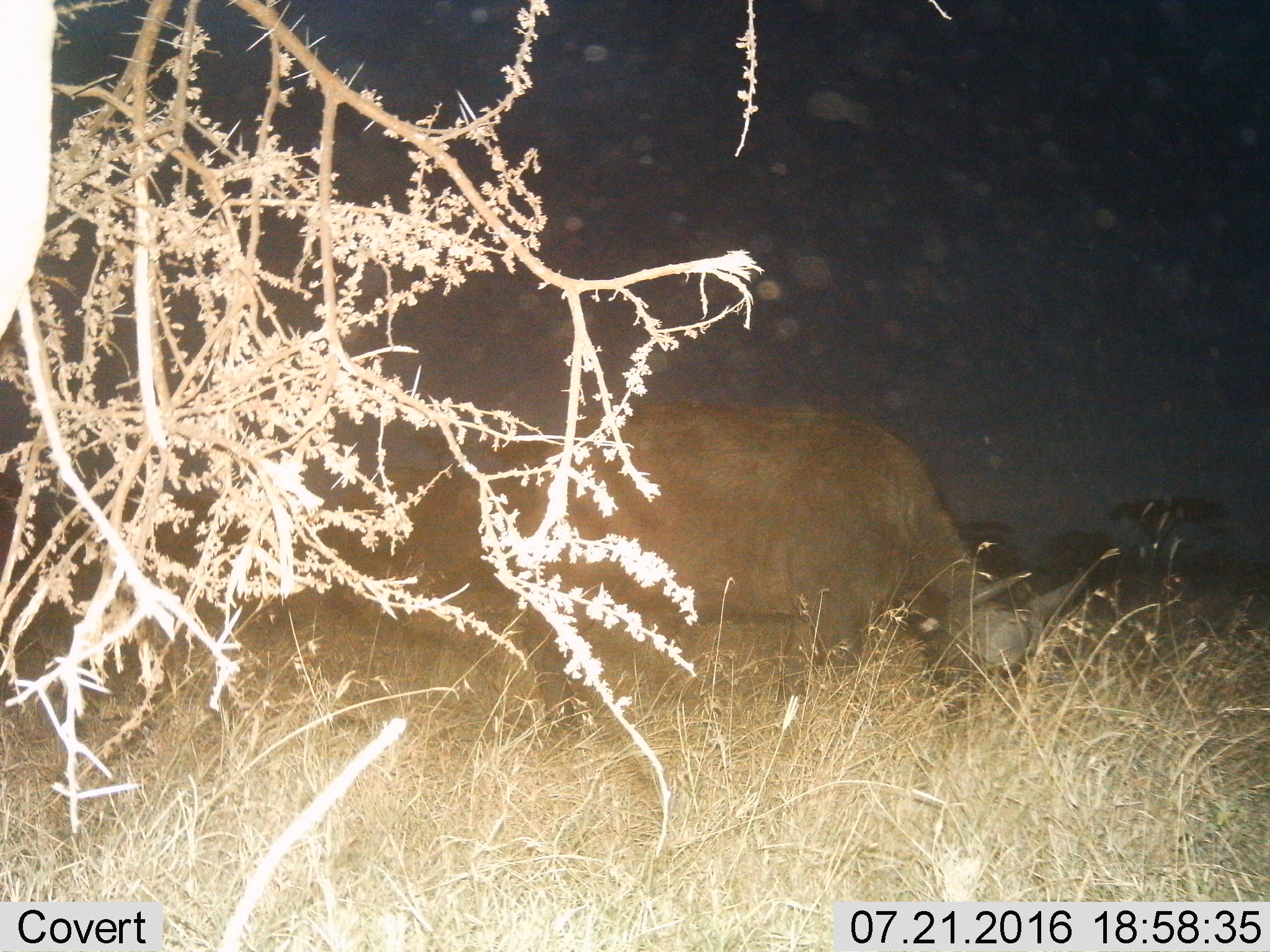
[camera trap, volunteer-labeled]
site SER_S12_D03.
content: unidentified animal